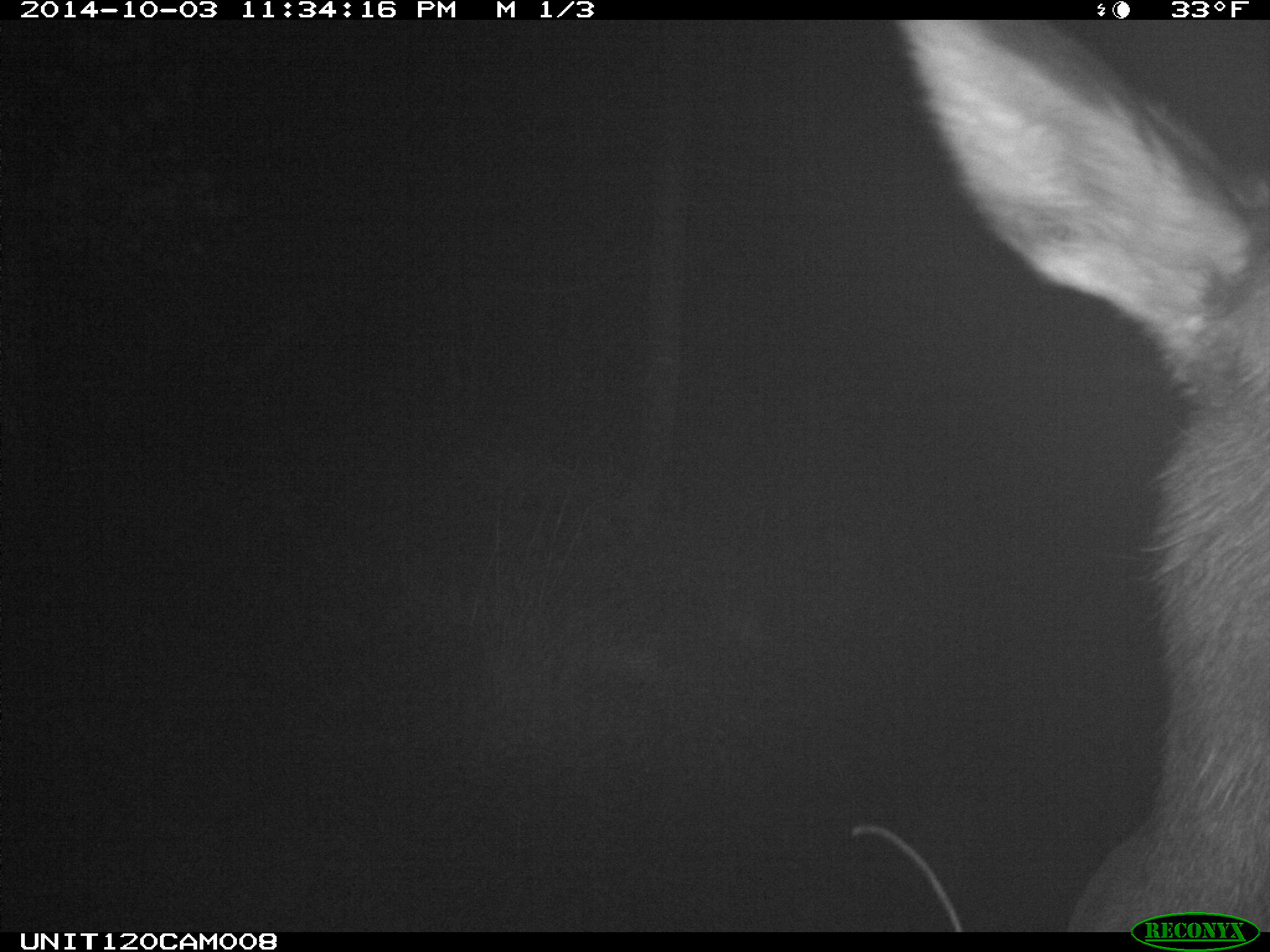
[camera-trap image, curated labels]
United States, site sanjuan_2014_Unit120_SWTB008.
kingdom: Animalia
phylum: Chordata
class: Mammalia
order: Artiodactyla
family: Cervidae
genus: Cervus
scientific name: Cervus elaphus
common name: red deer